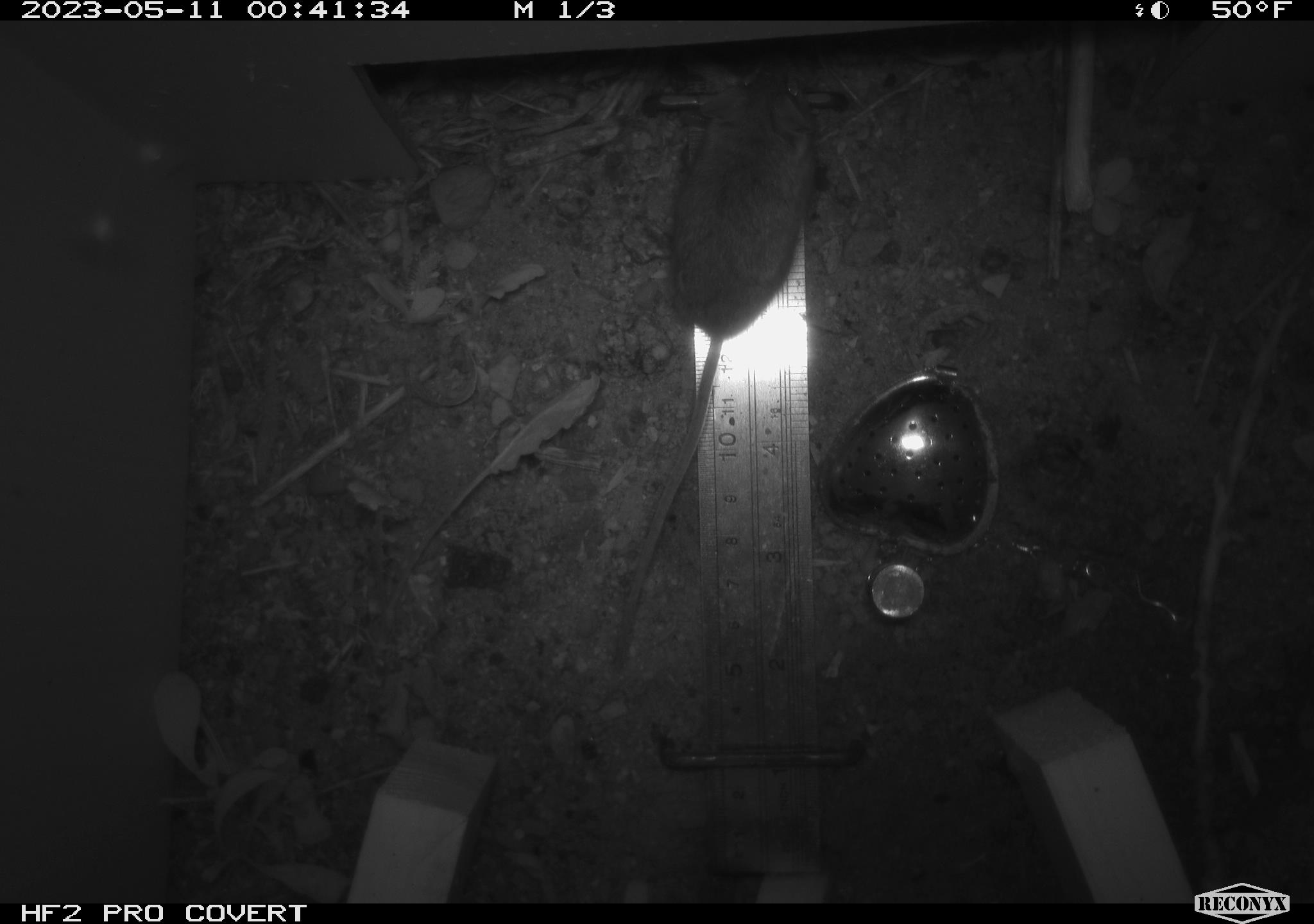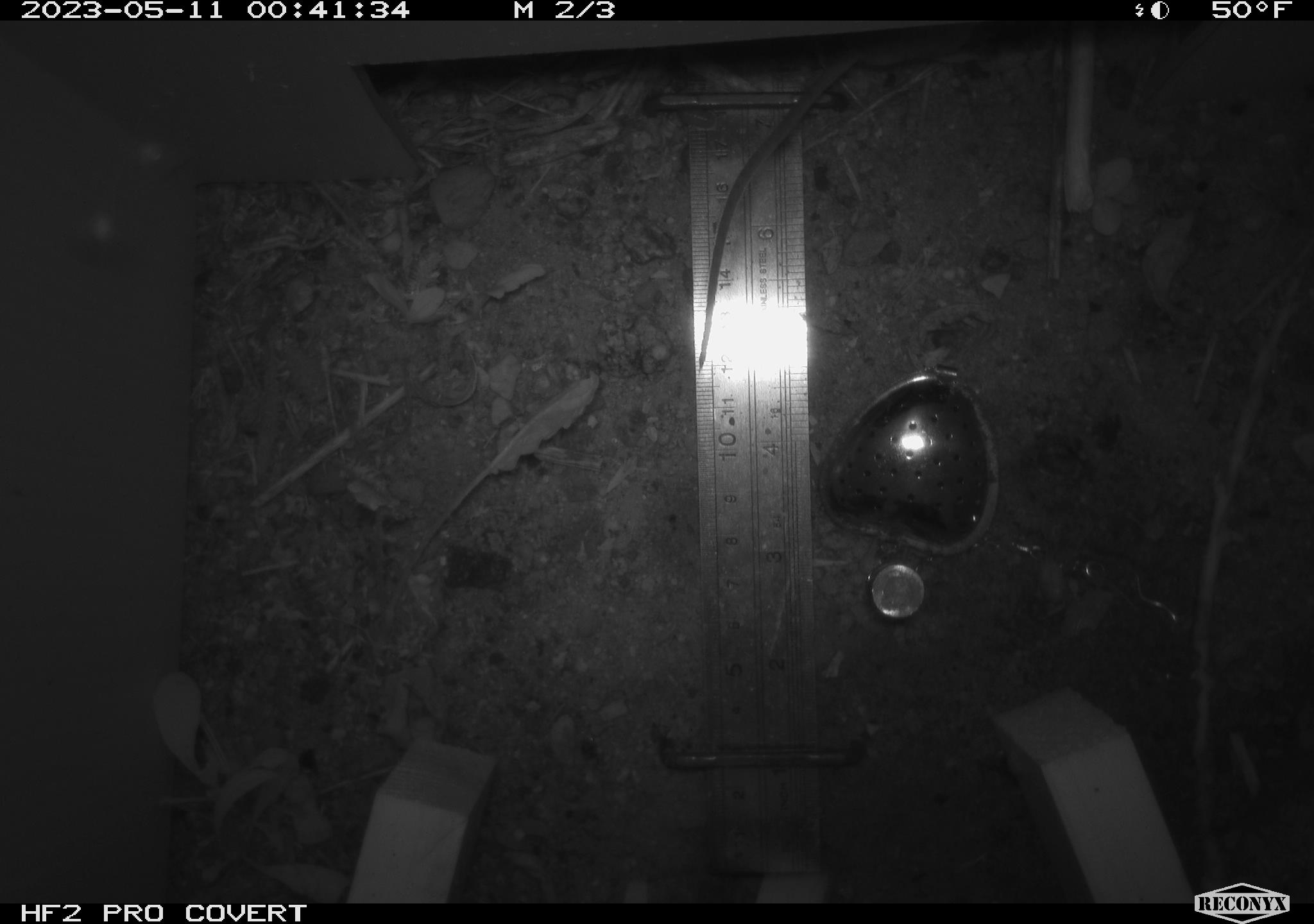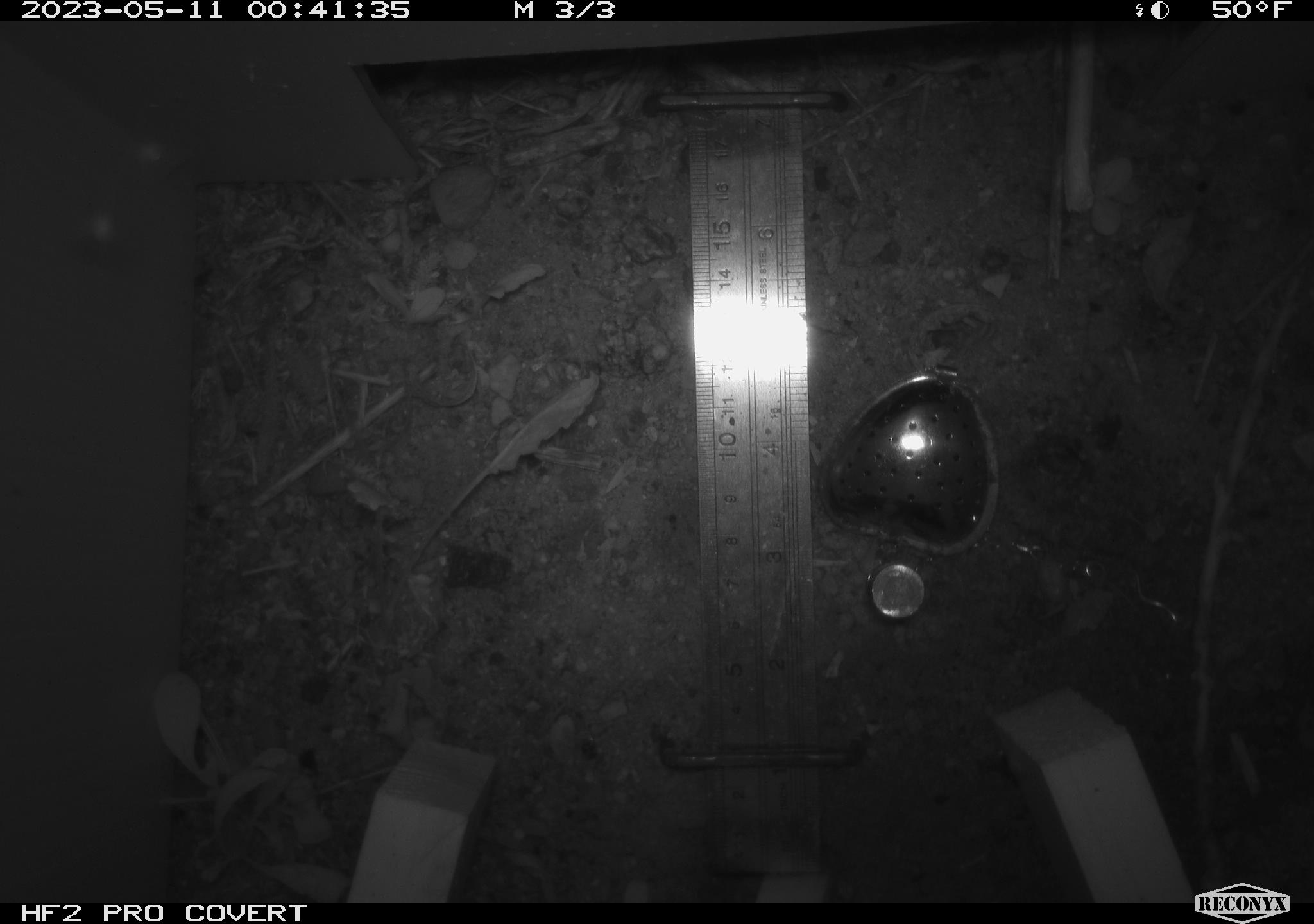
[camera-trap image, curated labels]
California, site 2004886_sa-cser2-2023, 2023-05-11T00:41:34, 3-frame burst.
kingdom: Animalia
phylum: Chordata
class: Mammalia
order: Rodentia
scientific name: Rodentia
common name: mouse species